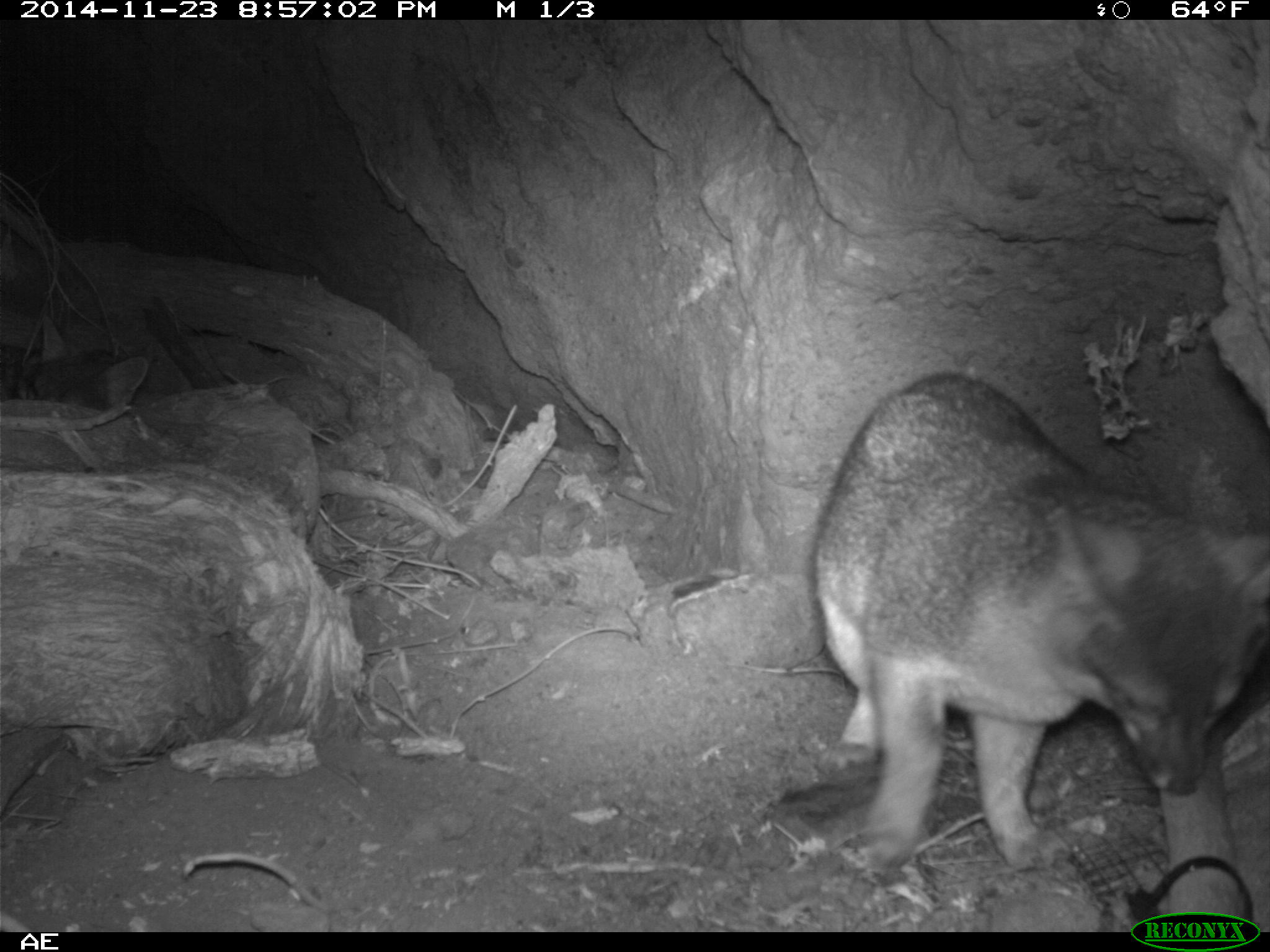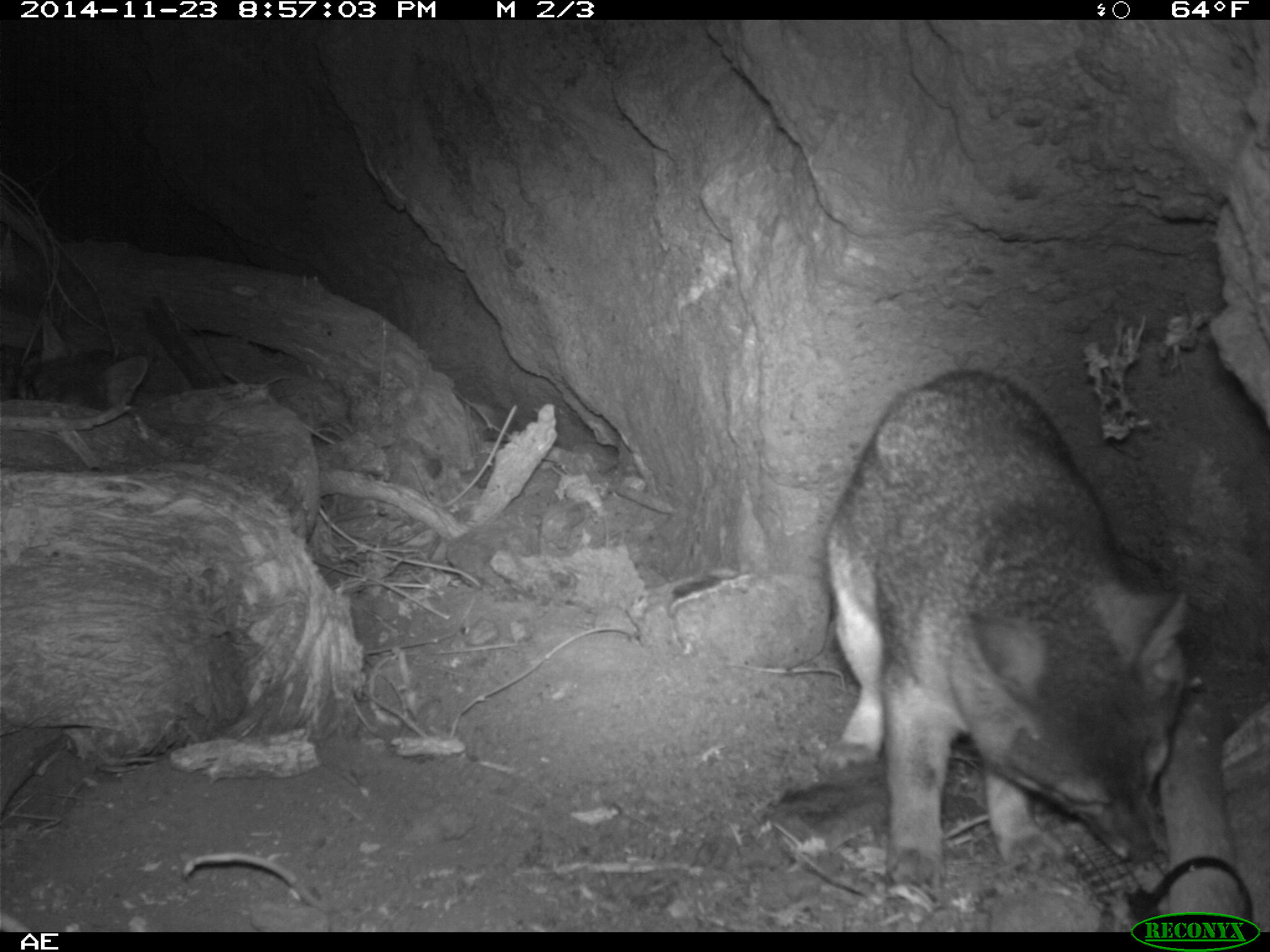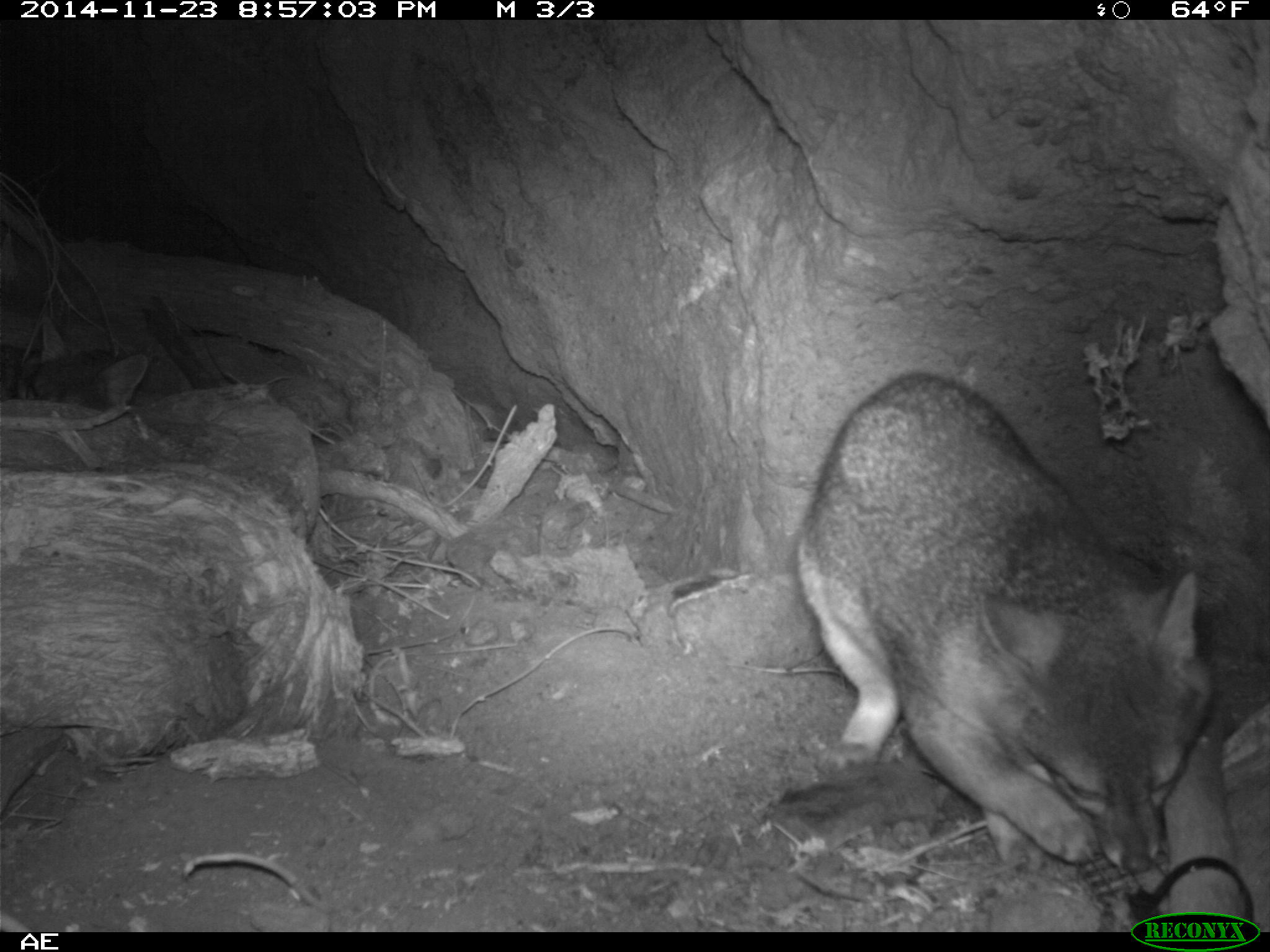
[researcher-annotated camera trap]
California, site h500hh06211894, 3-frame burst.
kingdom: Animalia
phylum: Chordata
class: Mammalia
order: Carnivora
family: Canidae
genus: Urocyon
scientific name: Urocyon littoralis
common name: island fox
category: fox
Fox (island fox) (Urocyon littoralis).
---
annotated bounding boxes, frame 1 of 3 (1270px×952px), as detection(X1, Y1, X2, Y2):
fox: detection(817, 372, 1269, 871); detection(18, 317, 148, 418)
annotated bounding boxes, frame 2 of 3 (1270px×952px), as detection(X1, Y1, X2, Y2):
fox: detection(810, 367, 1186, 883); detection(14, 316, 148, 413)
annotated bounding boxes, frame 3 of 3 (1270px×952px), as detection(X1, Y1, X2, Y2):
fox: detection(794, 370, 1209, 871); detection(25, 318, 147, 414)